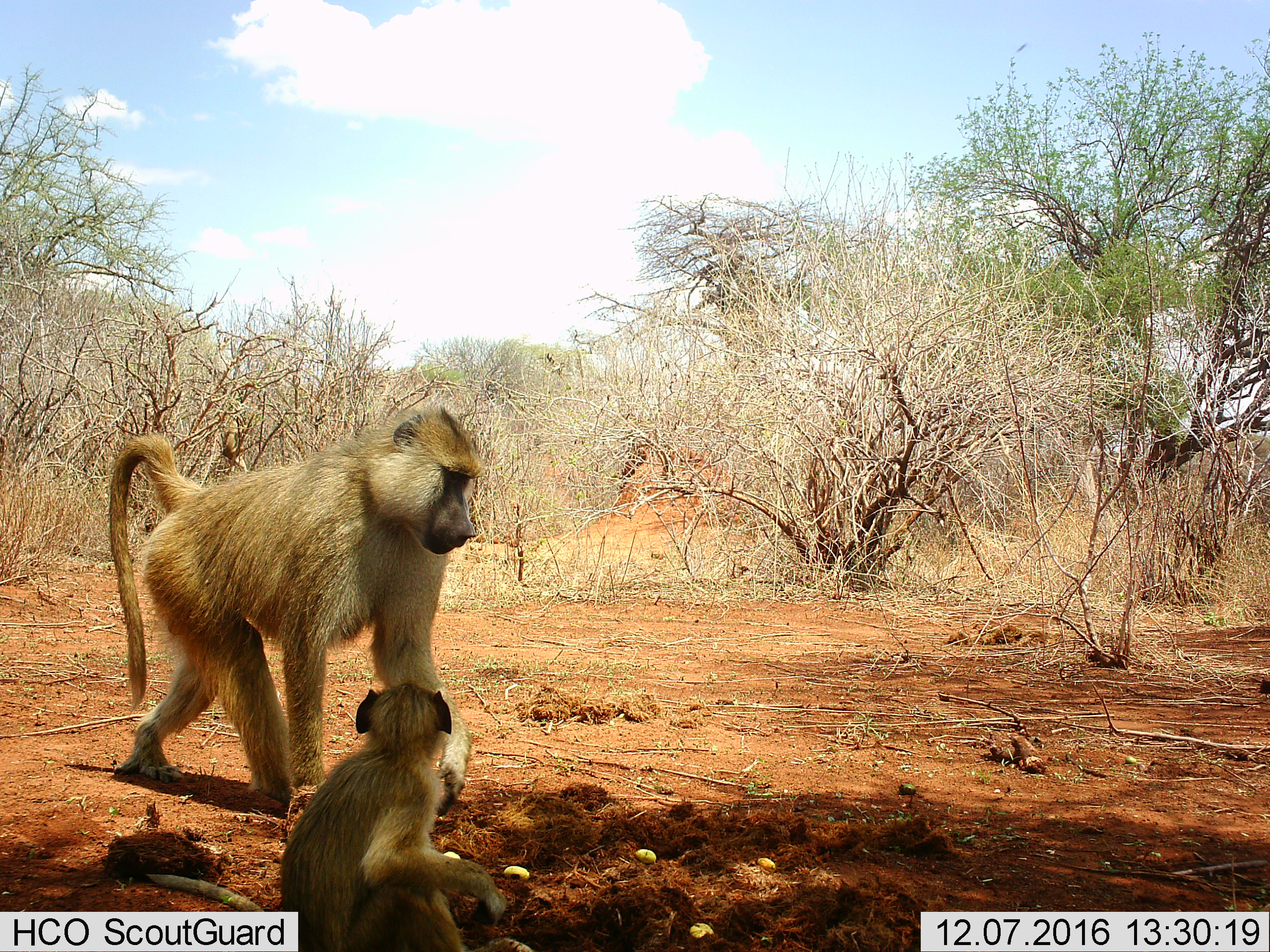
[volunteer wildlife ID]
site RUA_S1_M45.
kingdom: Animalia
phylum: Chordata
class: Mammalia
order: Primates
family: Cercopithecidae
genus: Papio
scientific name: Papio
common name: baboon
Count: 2.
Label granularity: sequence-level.